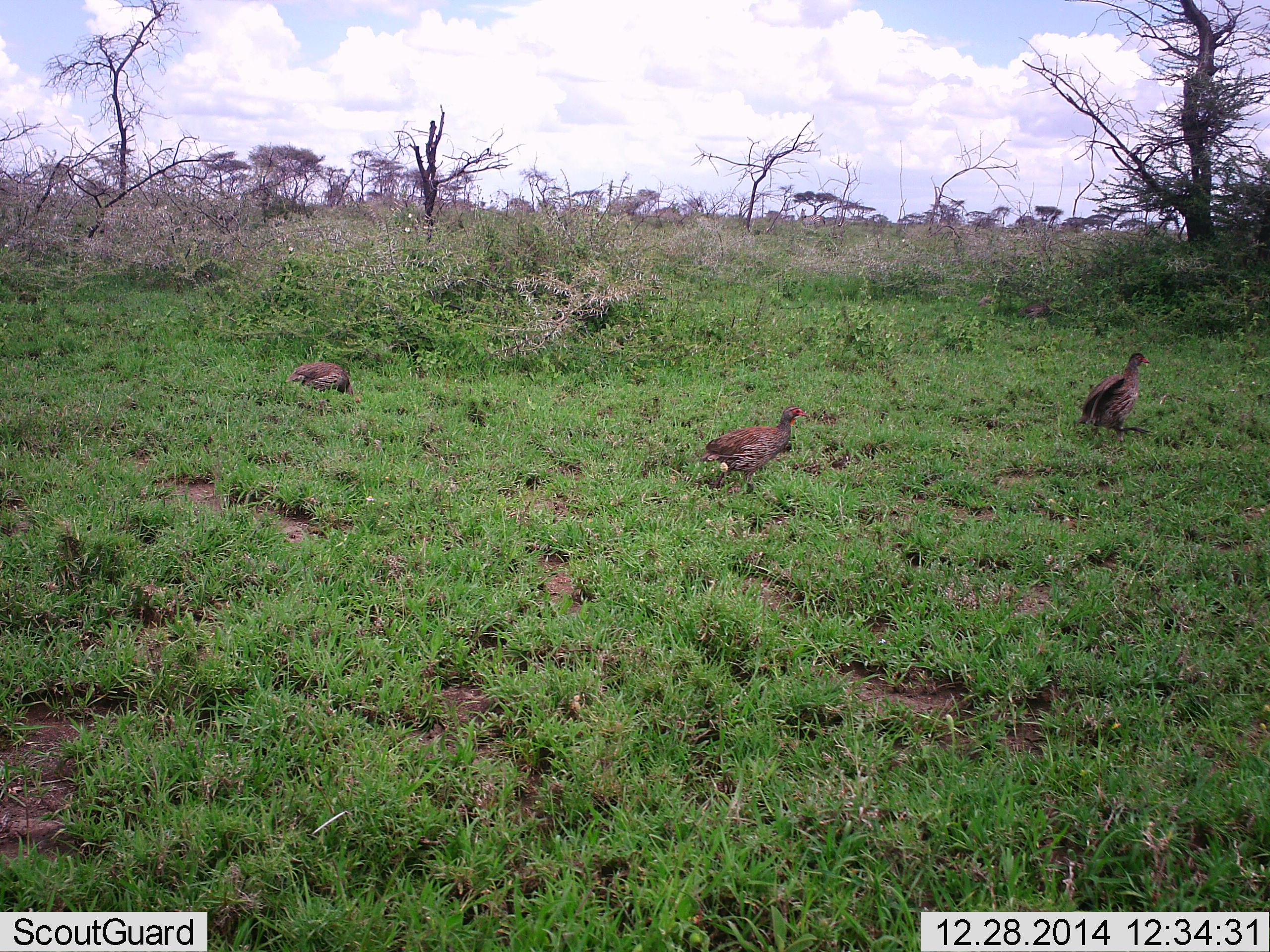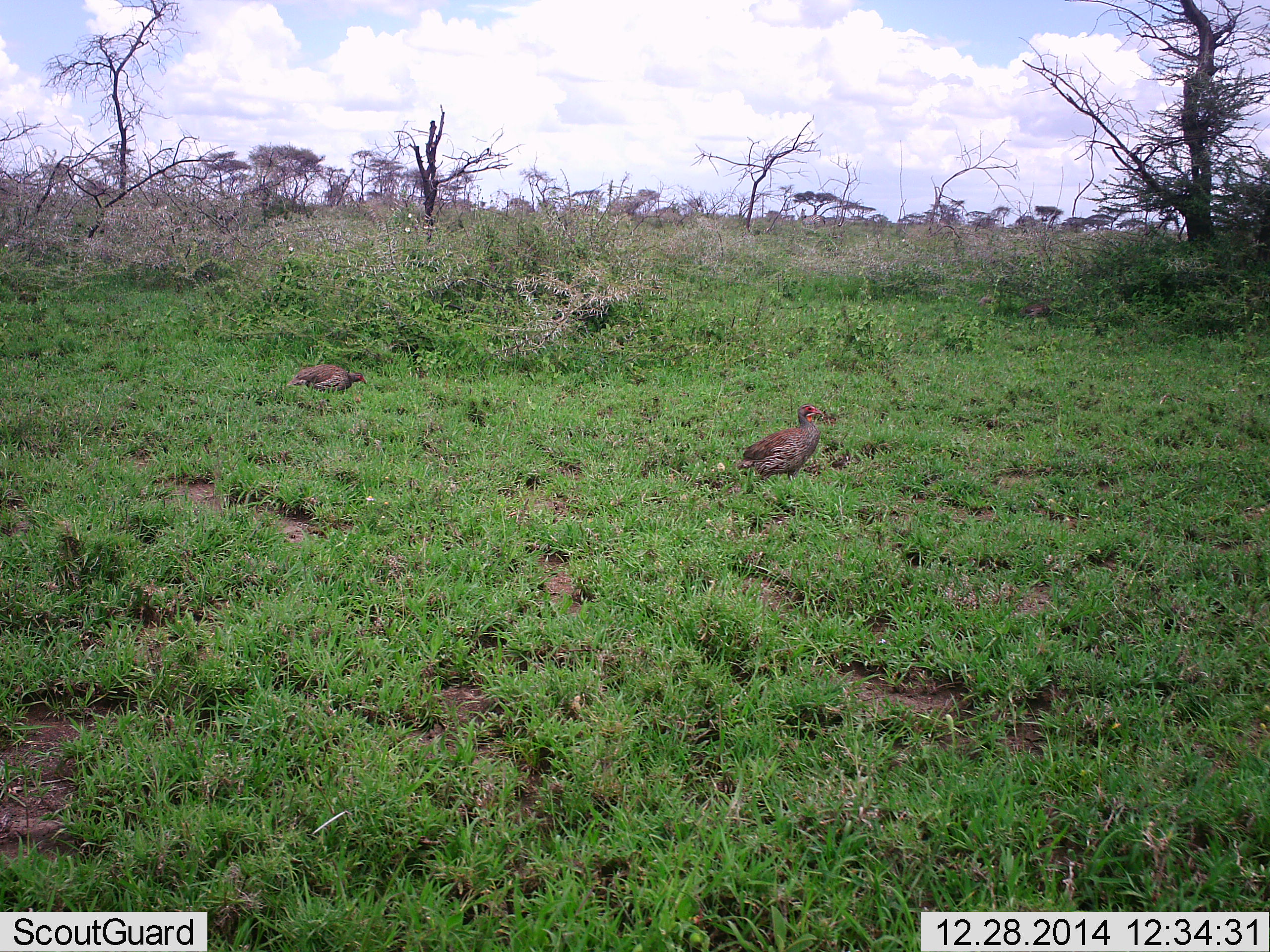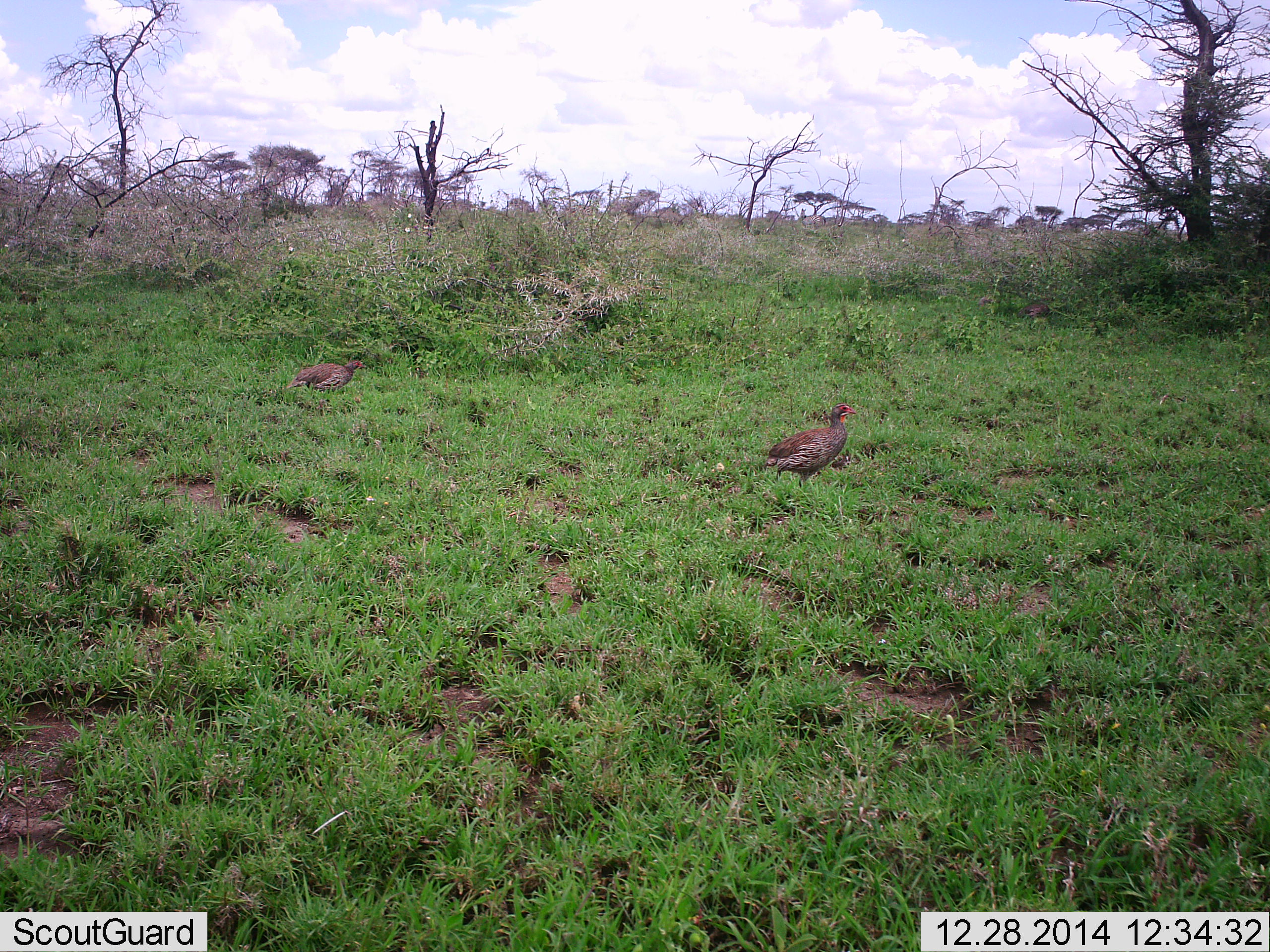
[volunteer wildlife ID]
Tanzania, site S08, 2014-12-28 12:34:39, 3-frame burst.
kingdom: Animalia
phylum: Chordata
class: Aves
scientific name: Aves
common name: bird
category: otherbird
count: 3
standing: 30%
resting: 0%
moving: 80%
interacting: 0%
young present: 0%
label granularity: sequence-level